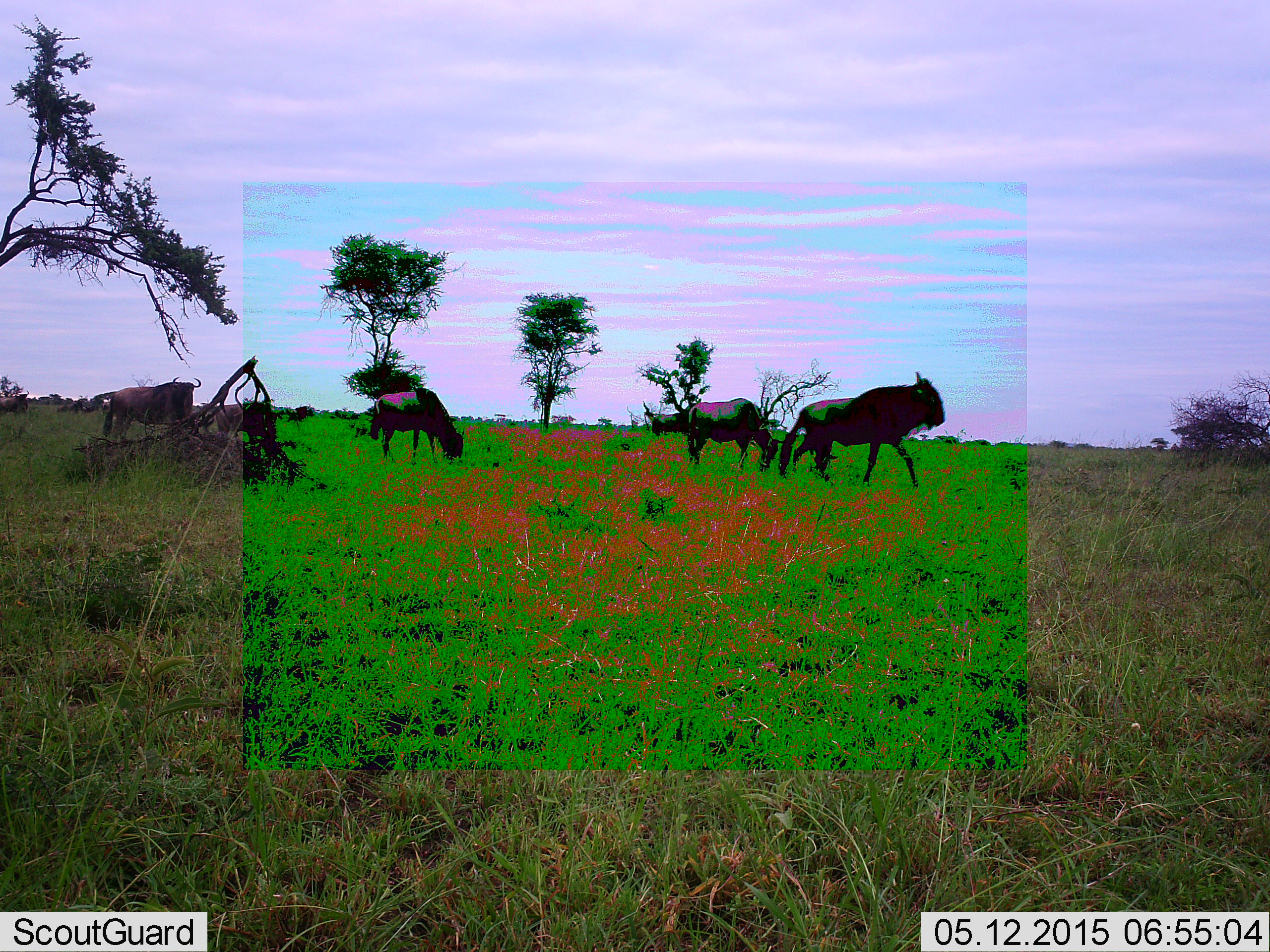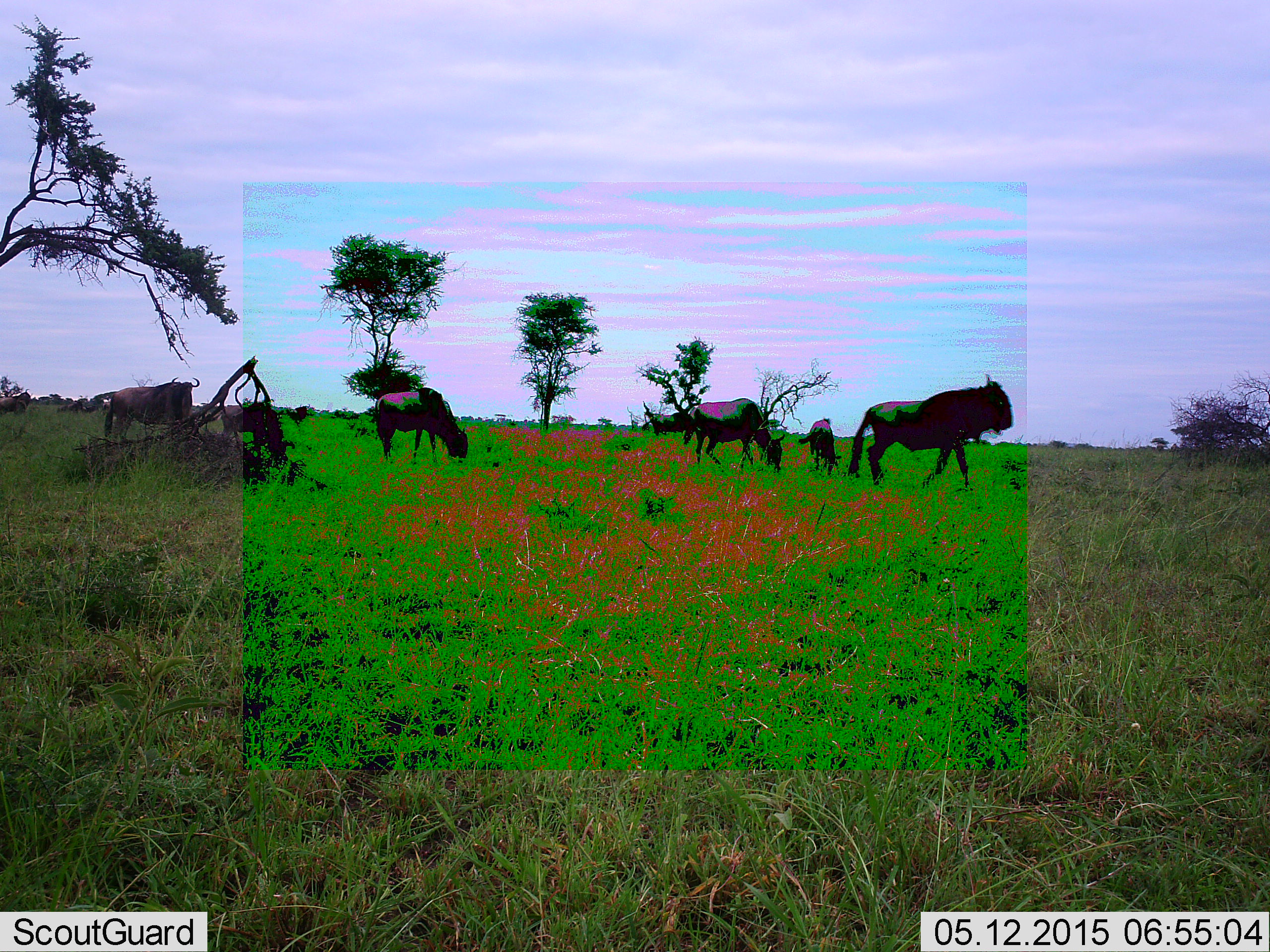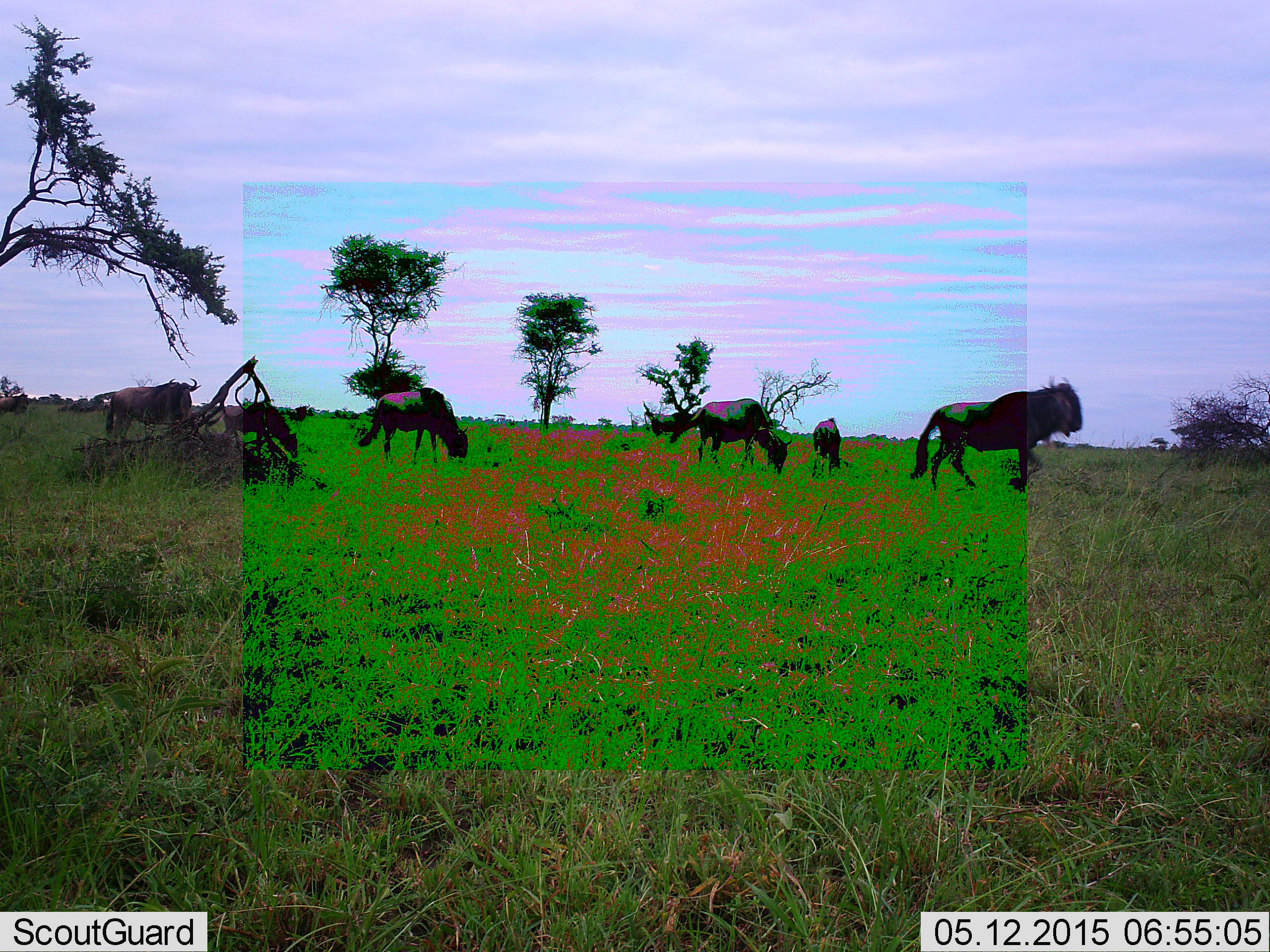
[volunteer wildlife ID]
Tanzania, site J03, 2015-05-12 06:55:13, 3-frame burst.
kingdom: Animalia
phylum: Chordata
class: Mammalia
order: Artiodactyla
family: Bovidae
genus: Connochaetes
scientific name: Connochaetes taurinus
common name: blue wildebeest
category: wildebeest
Wildebeest (blue wildebeest) (Connochaetes taurinus), count 6. Behavior (volunteer vote fractions): standing 60%, resting 0%, moving 90%, interacting 0%. Young present (vote fraction): 20%. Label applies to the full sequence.